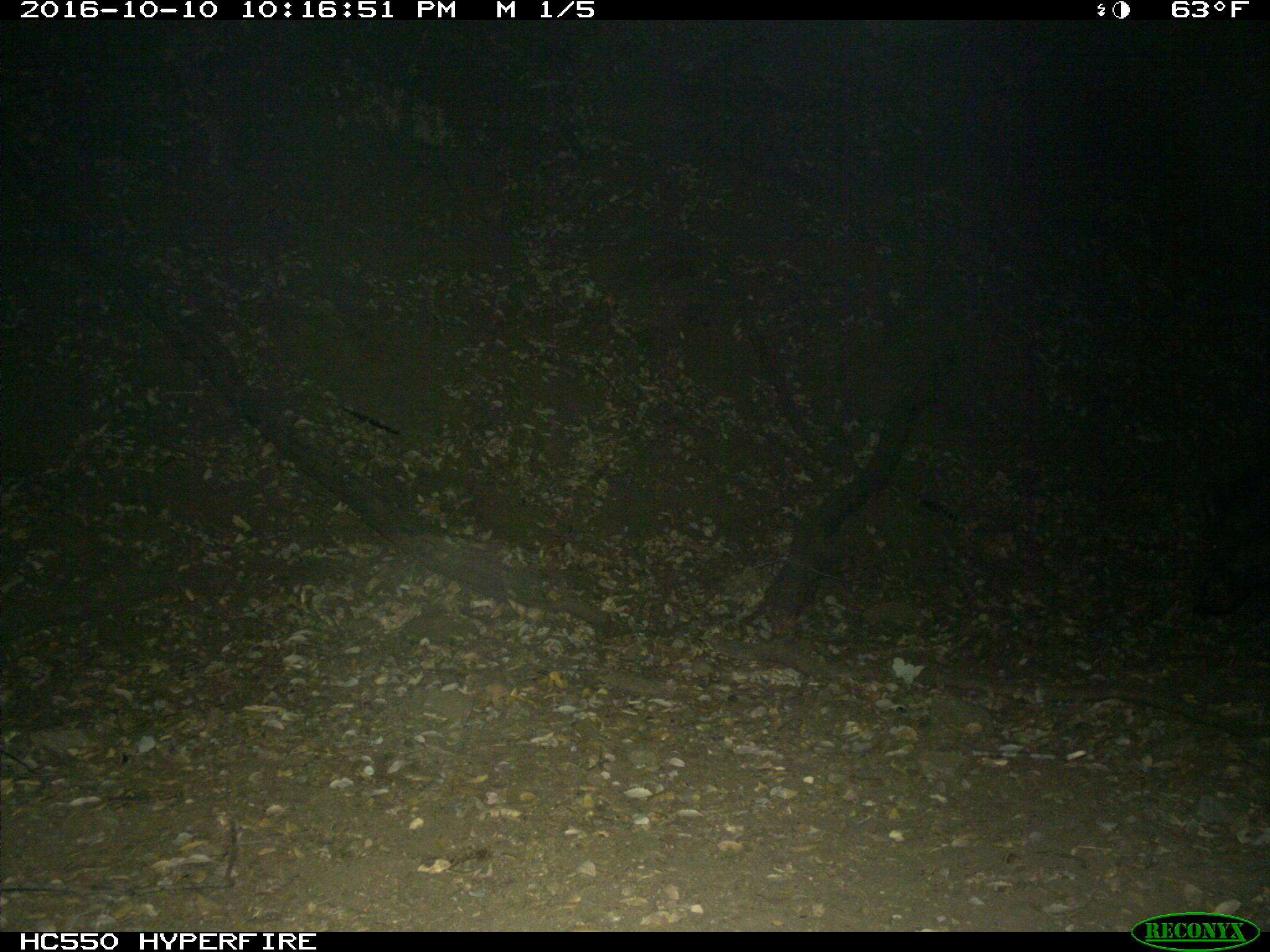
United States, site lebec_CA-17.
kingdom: Animalia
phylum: Chordata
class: Mammalia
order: Artiodactyla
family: Suidae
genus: Sus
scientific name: Sus scrofa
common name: wild boar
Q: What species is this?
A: Sus scrofa (wild boar).